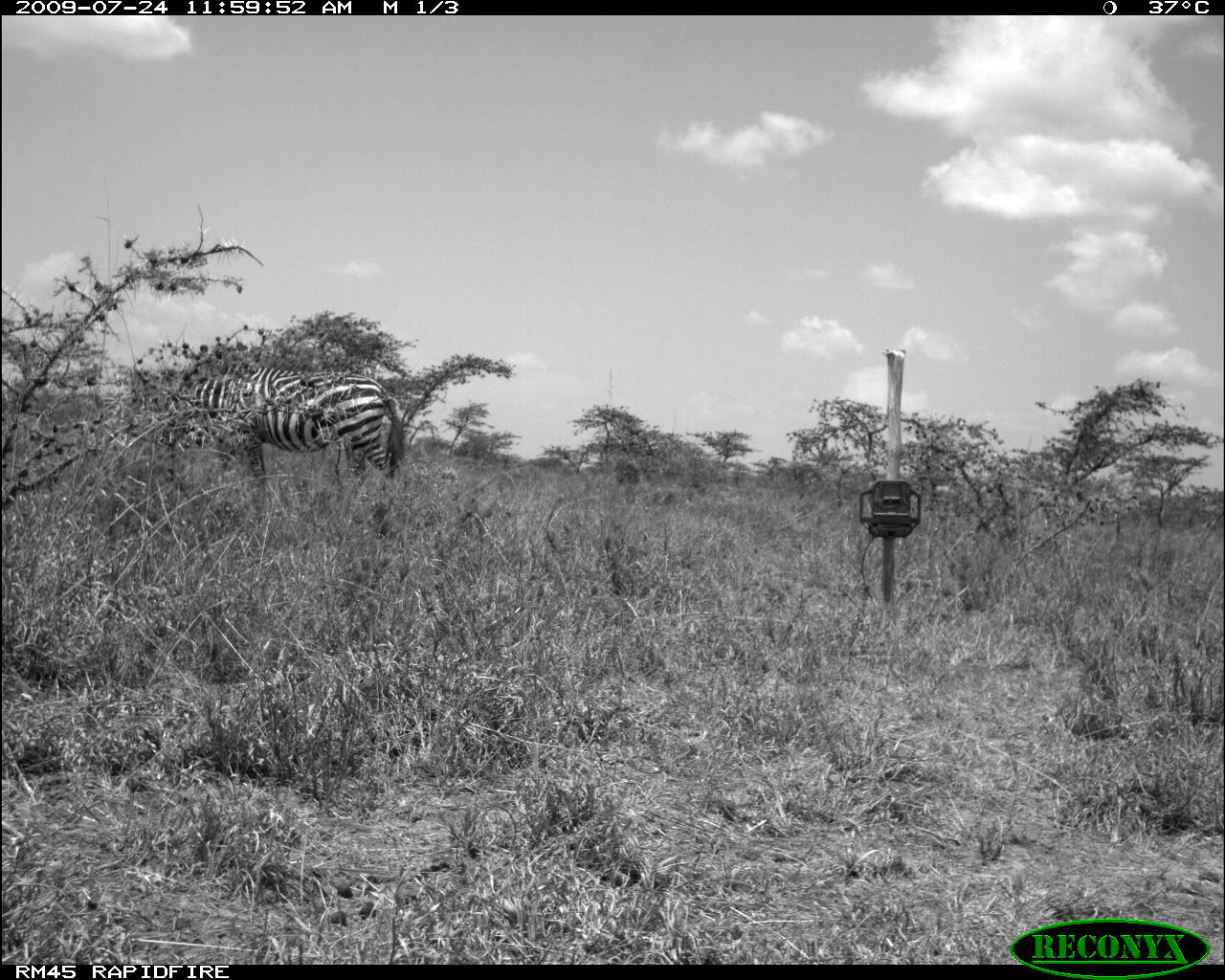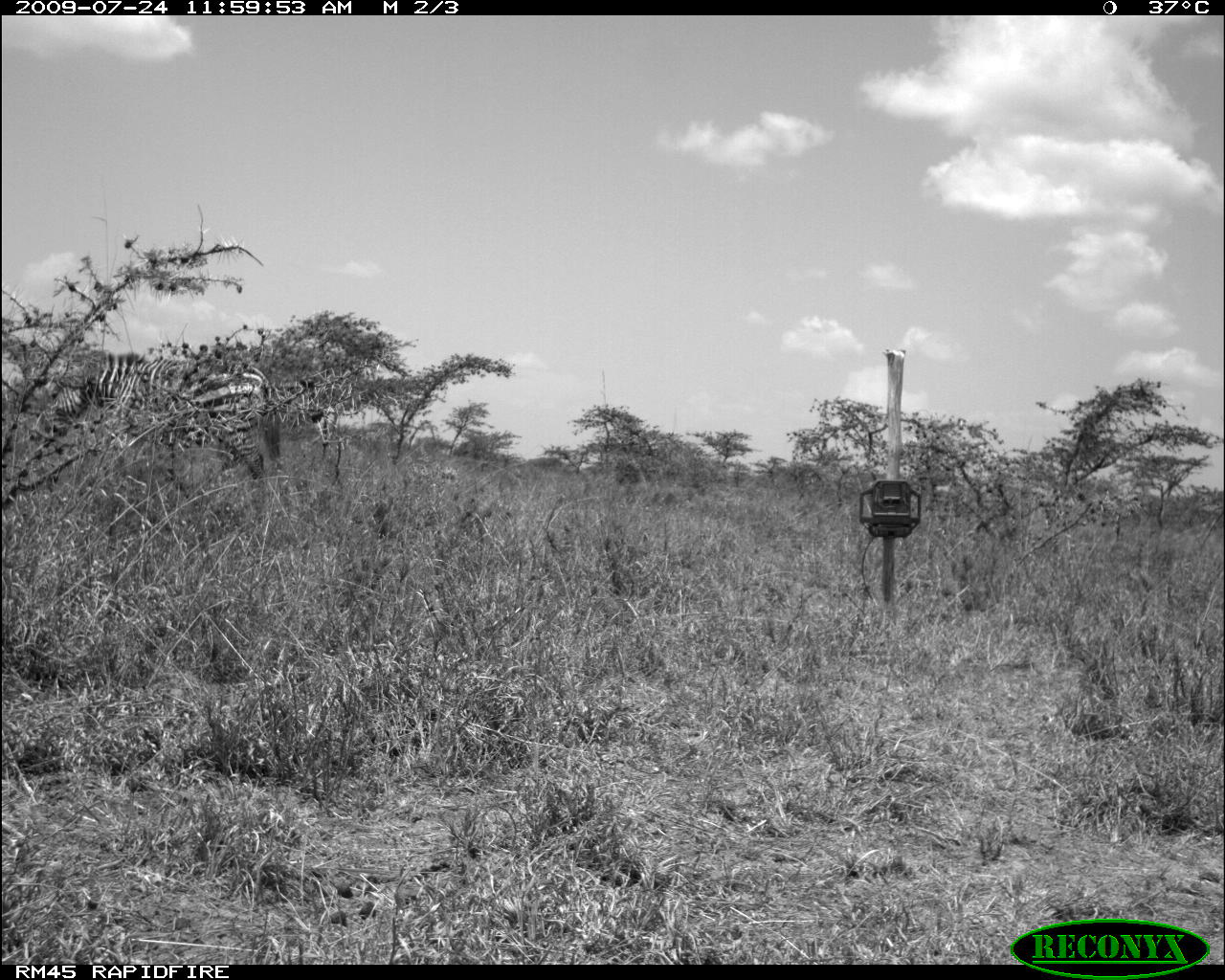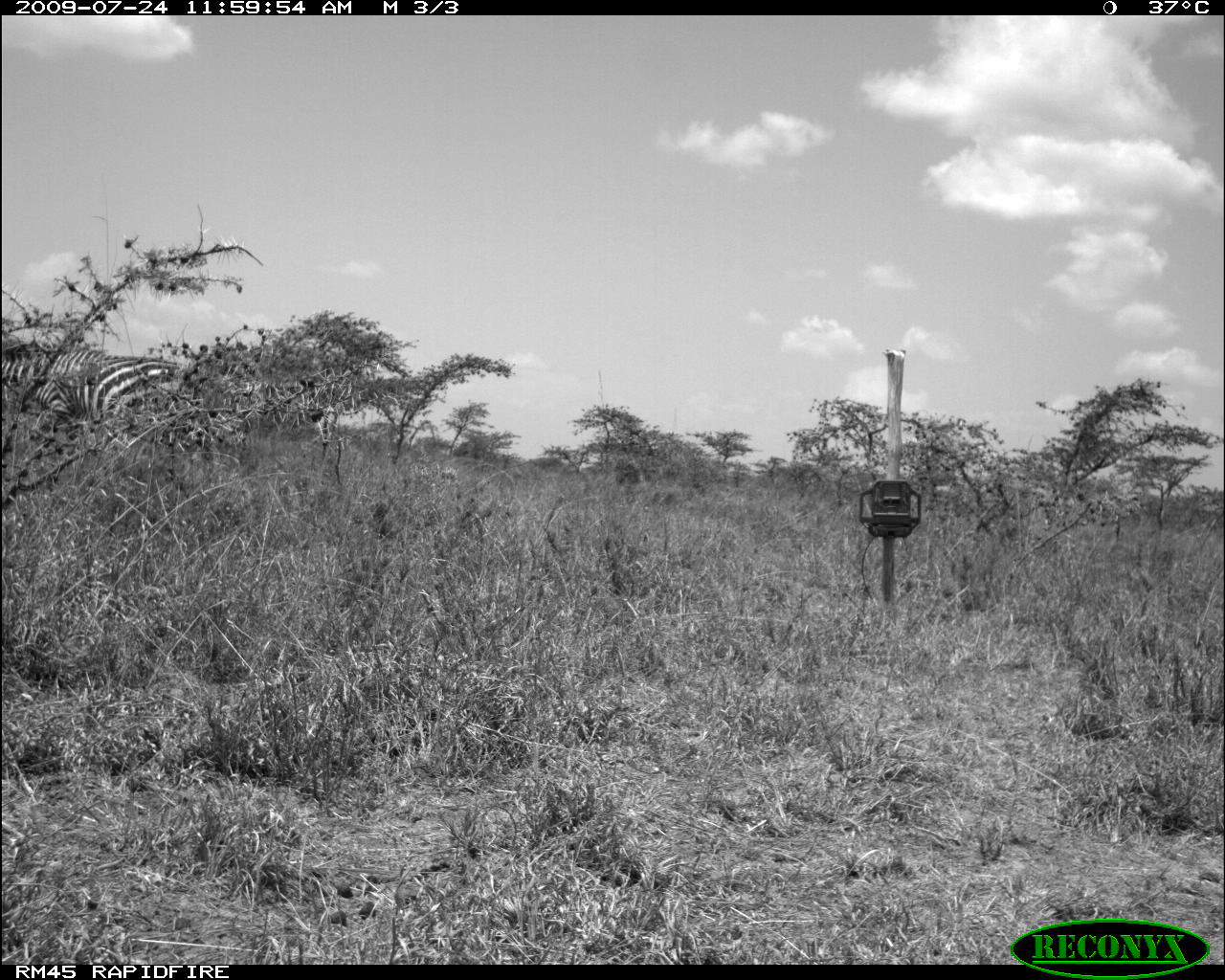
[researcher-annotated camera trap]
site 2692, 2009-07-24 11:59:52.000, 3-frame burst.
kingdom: Animalia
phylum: Chordata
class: Mammalia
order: Perissodactyla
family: Equidae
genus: Equus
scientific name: Equus quagga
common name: plains zebra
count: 1